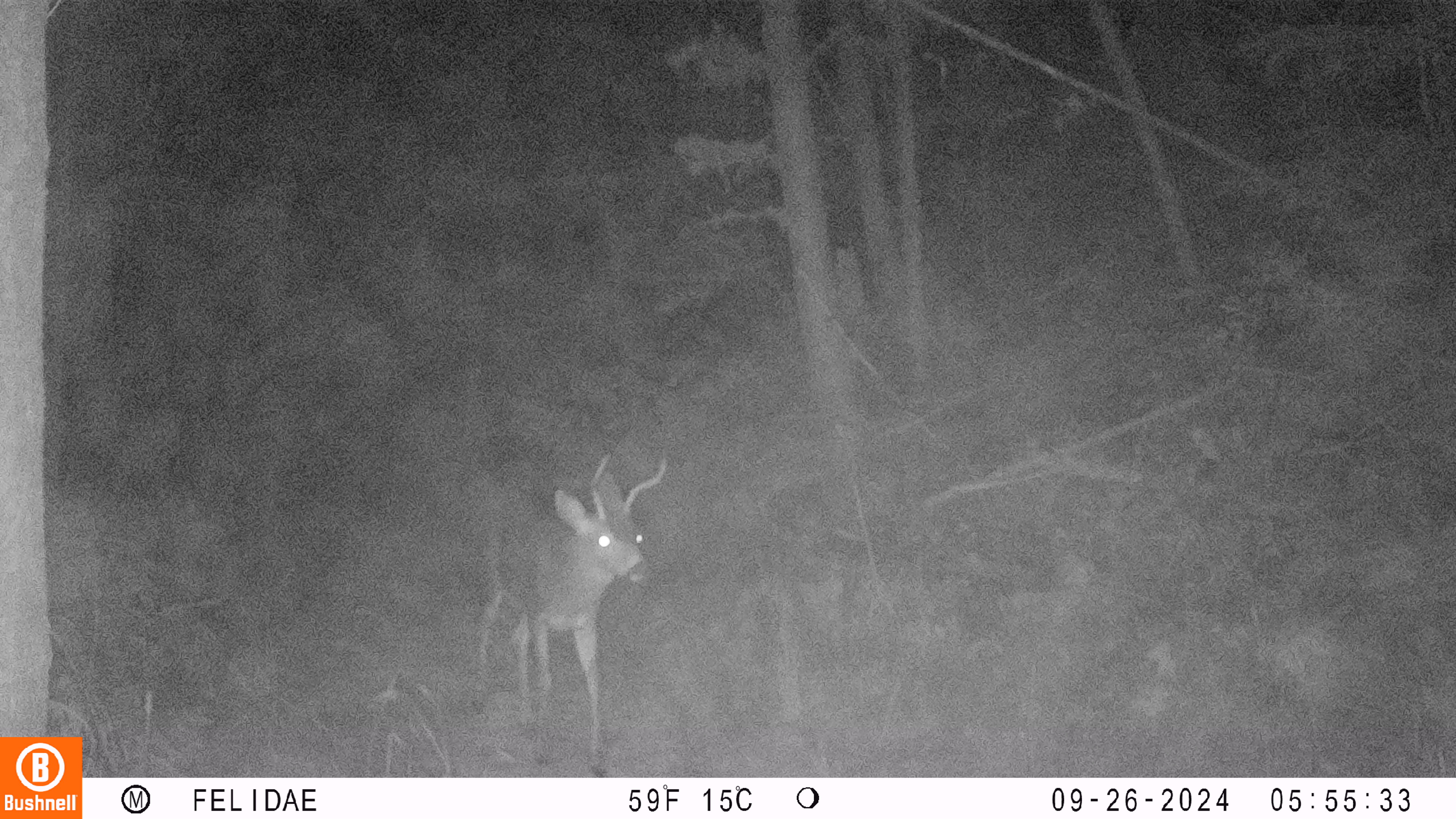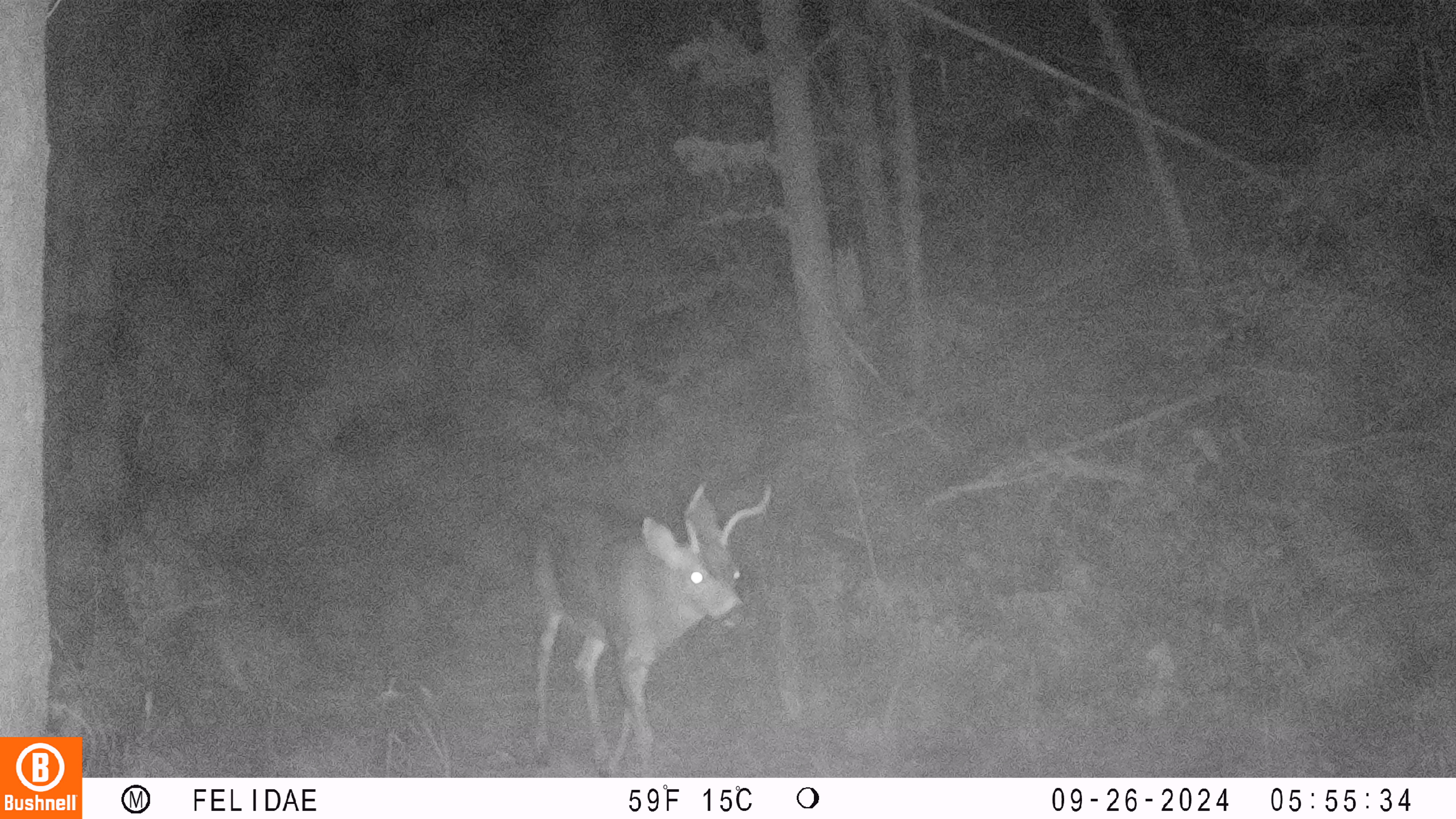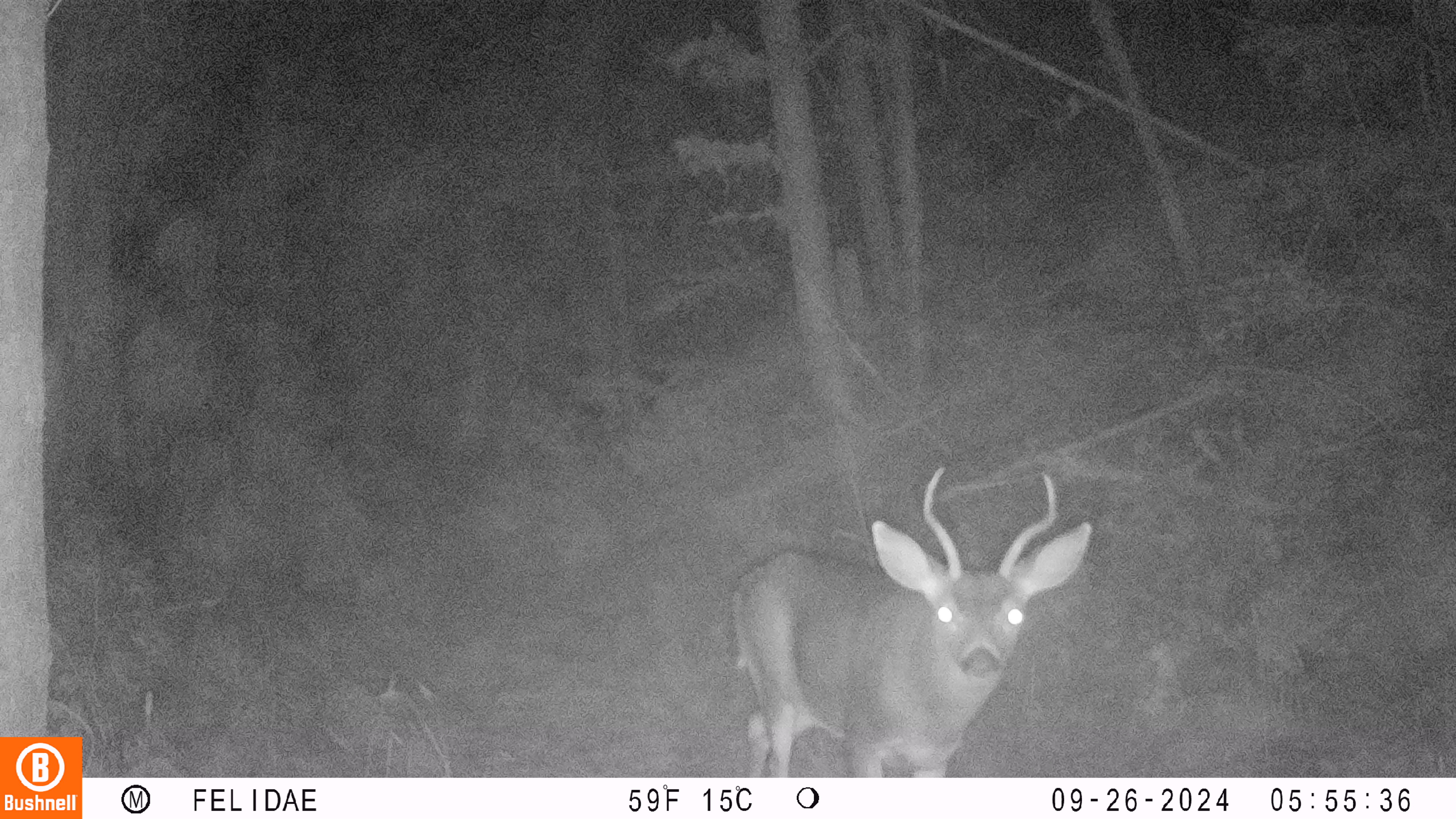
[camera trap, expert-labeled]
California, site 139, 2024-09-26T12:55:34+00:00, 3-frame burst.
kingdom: Animalia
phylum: Chordata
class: Mammalia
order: Artiodactyla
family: Cervidae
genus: Odocoileus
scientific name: Odocoileus hemionus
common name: mule deer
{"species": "mule deer (Odocoileus hemionus)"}